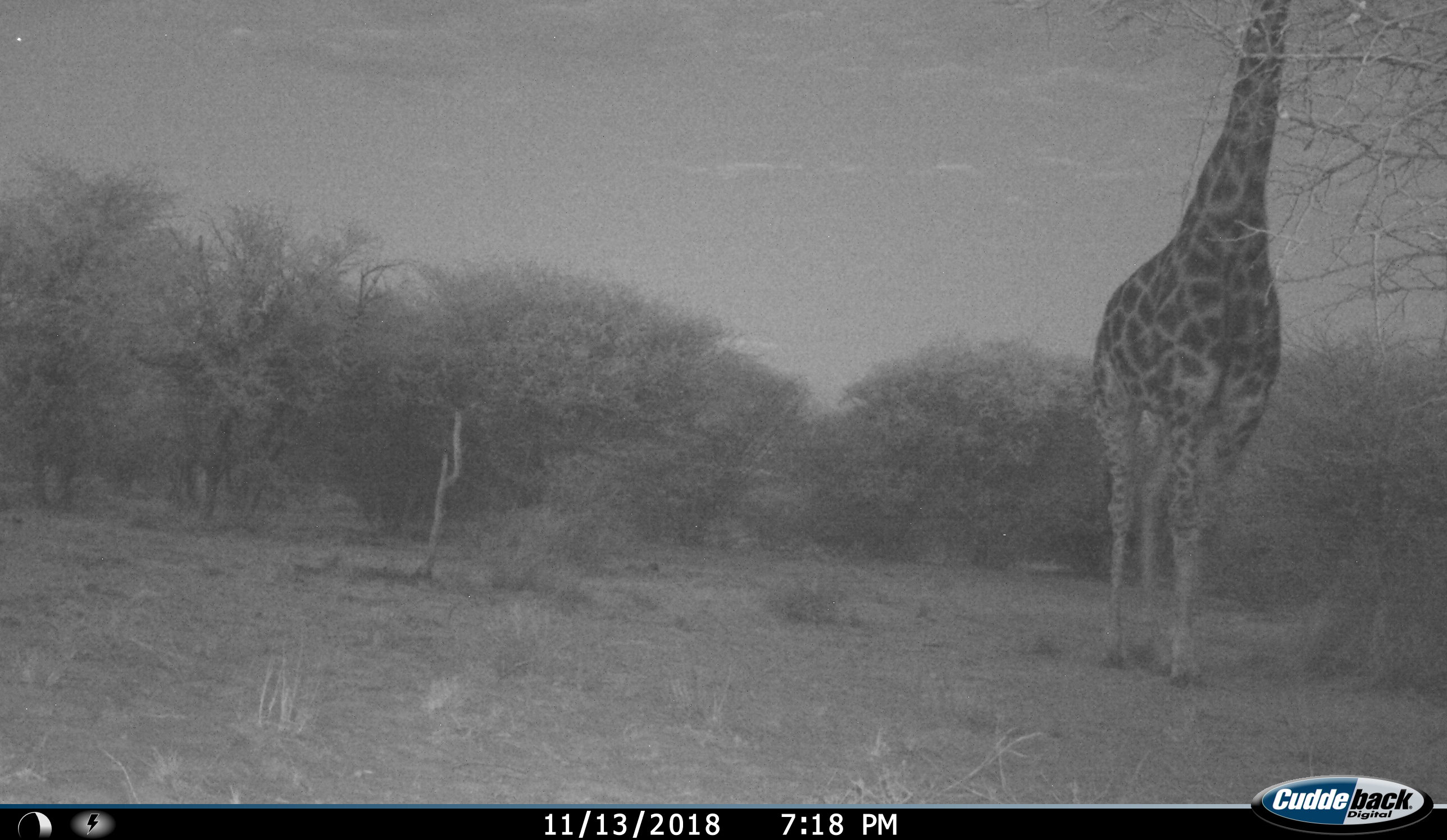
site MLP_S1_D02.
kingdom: Animalia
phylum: Chordata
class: Mammalia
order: Artiodactyla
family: Giraffidae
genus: Giraffa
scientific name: Giraffa camelopardalis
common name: giraffe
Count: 1.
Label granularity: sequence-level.